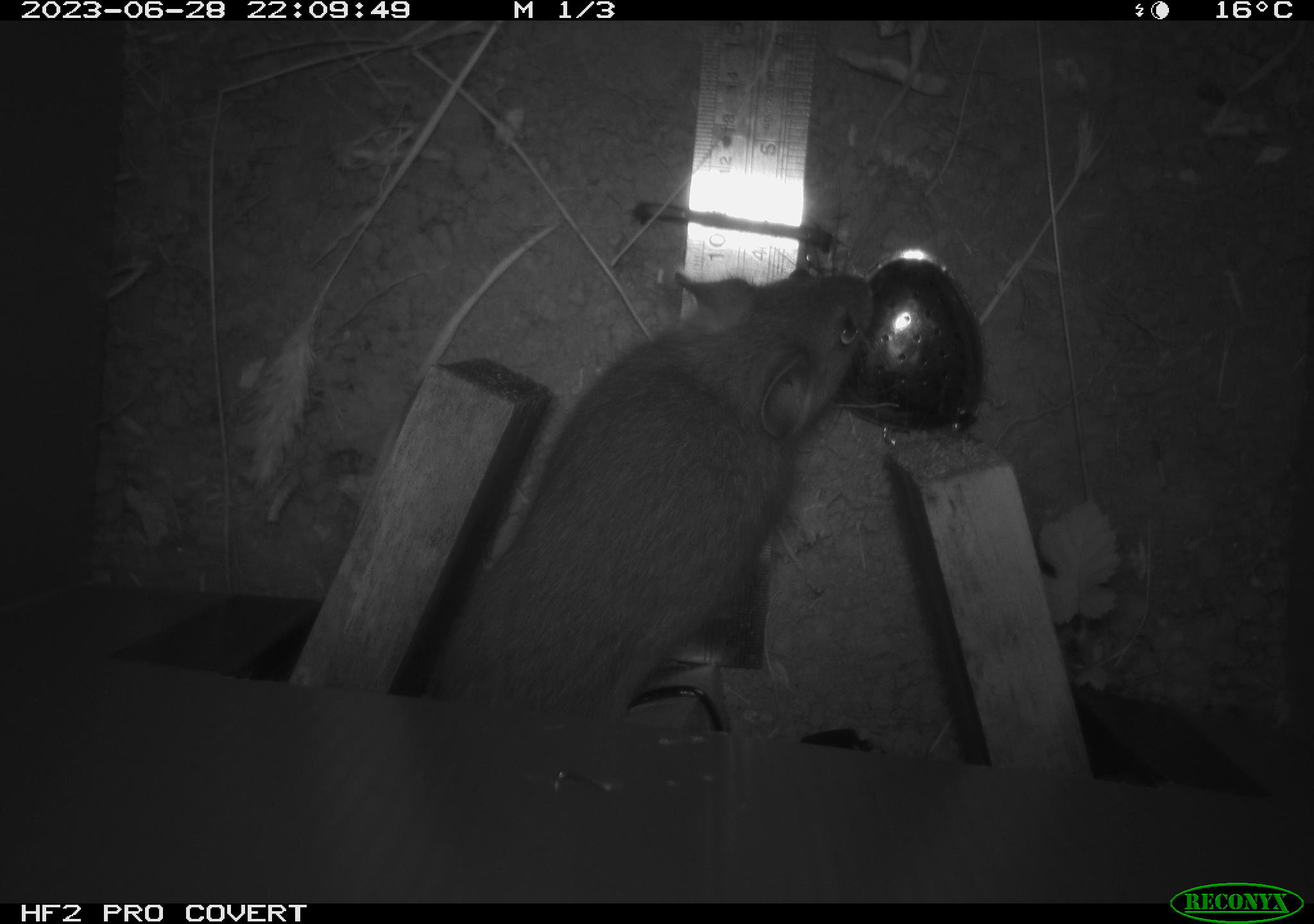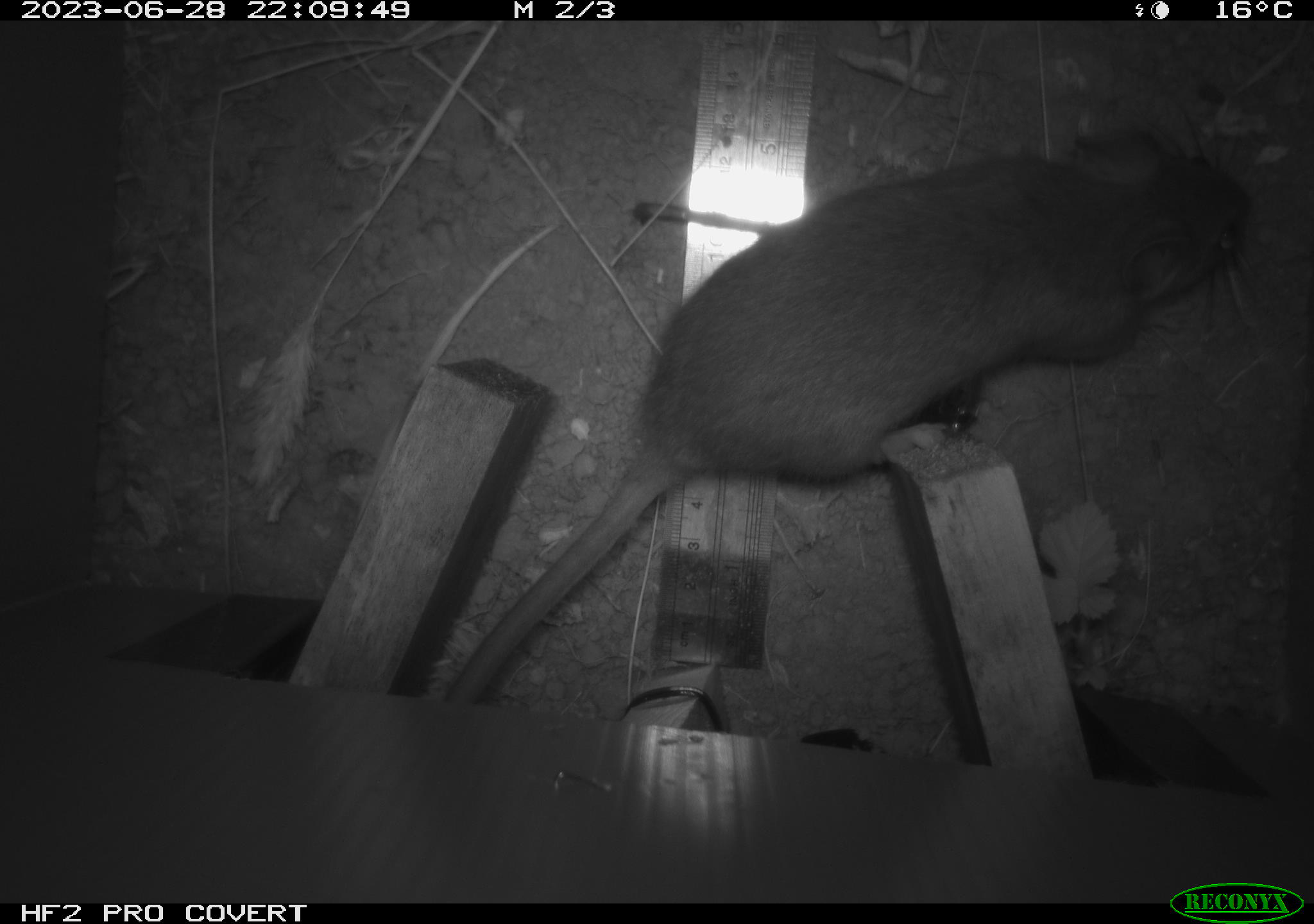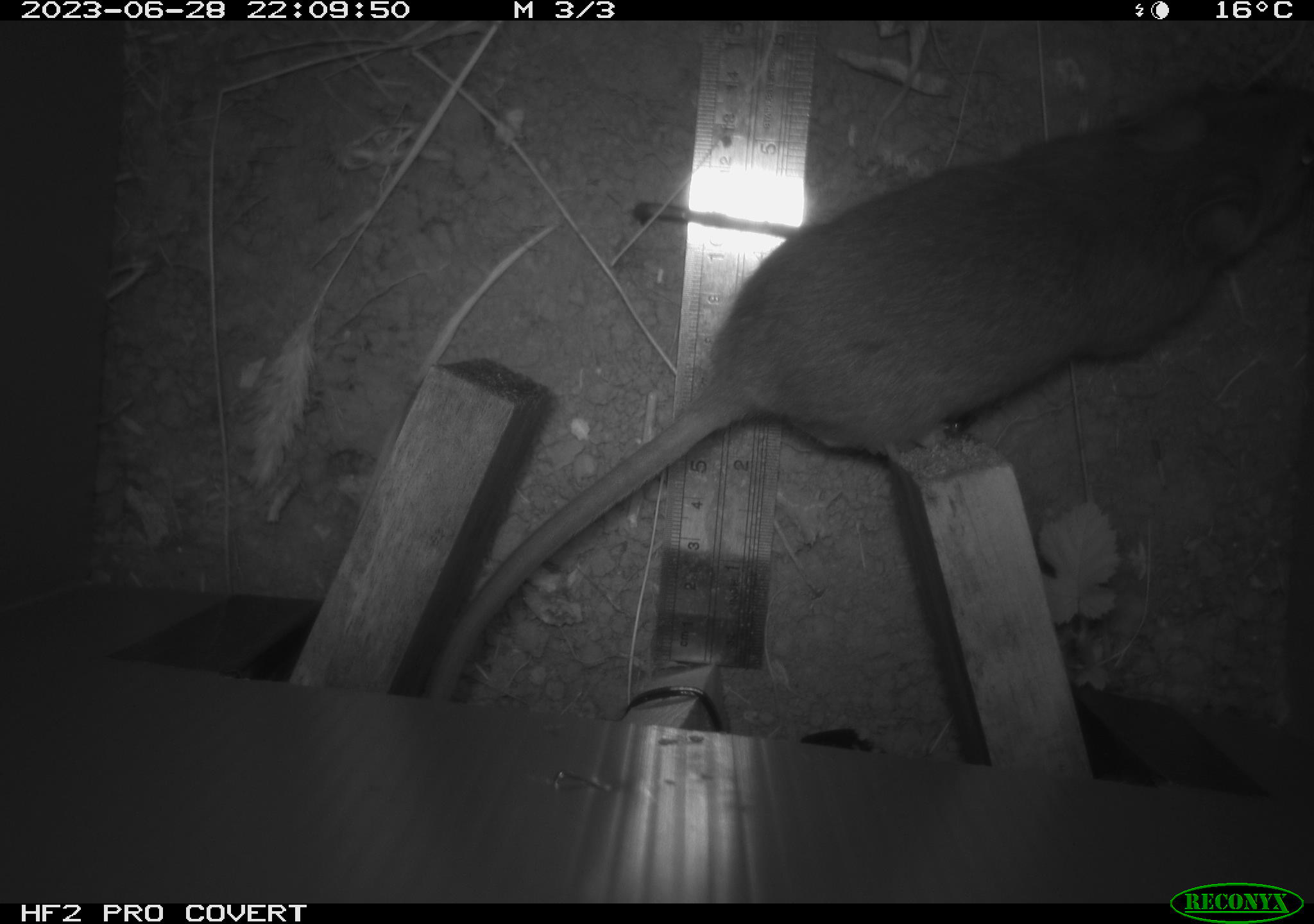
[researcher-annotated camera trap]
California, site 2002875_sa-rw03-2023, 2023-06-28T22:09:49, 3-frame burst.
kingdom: Animalia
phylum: Chordata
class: Mammalia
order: Rodentia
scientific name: Rodentia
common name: mouse species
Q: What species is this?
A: Mouse species (Rodentia).